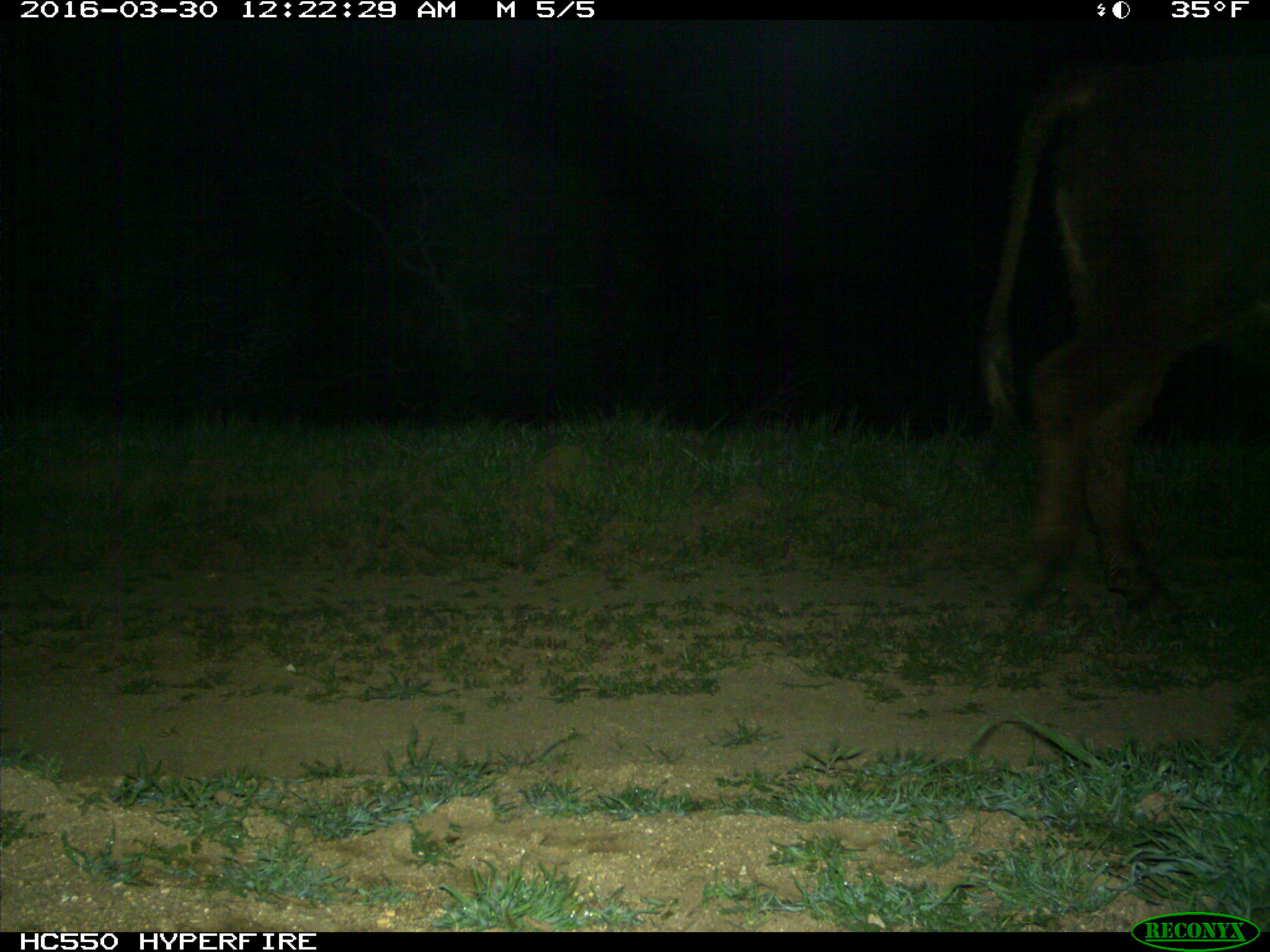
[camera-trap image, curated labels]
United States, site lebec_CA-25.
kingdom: Animalia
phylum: Chordata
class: Mammalia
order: Artiodactyla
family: Bovidae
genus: Bos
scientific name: Bos taurus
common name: domestic cow